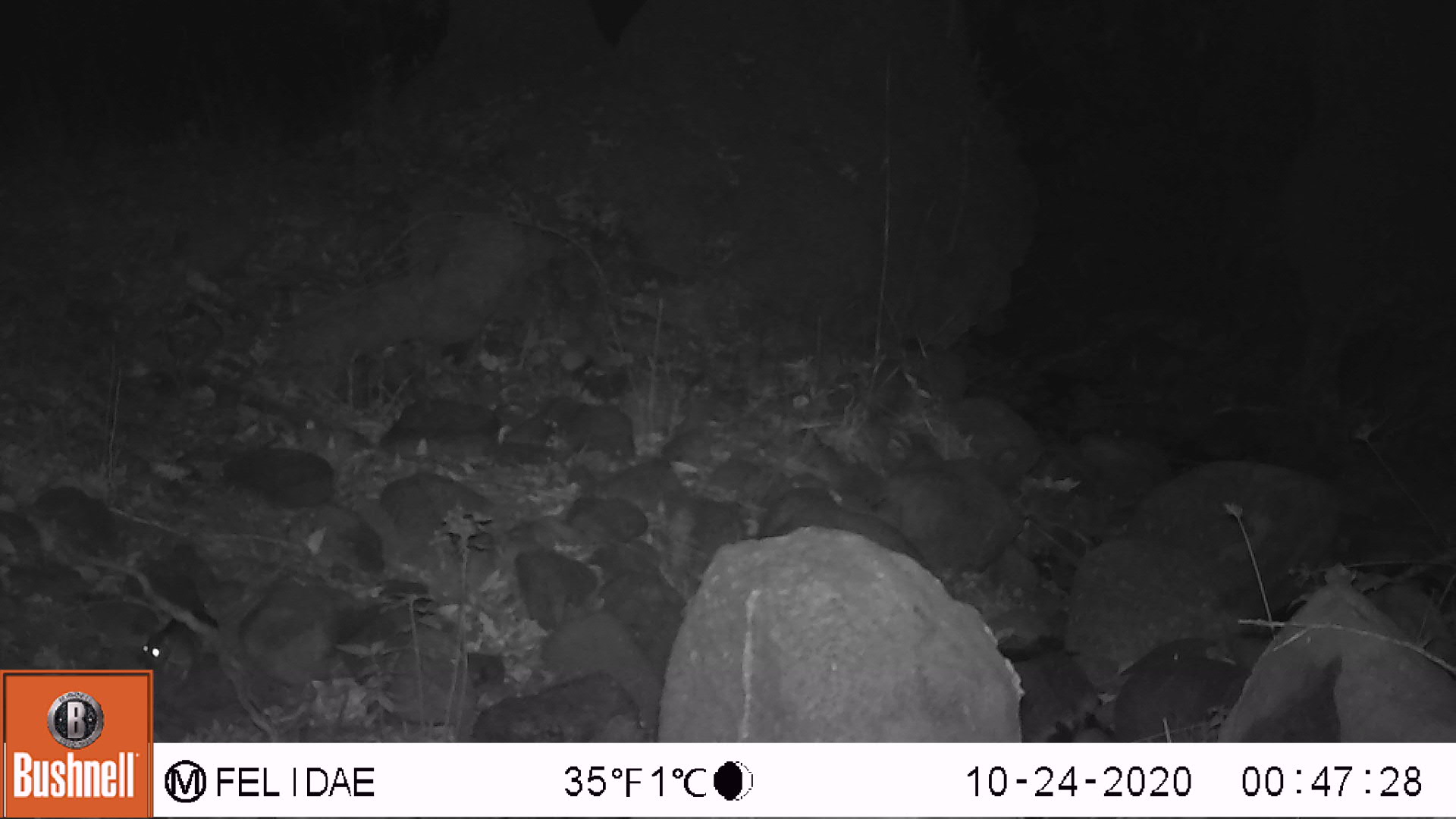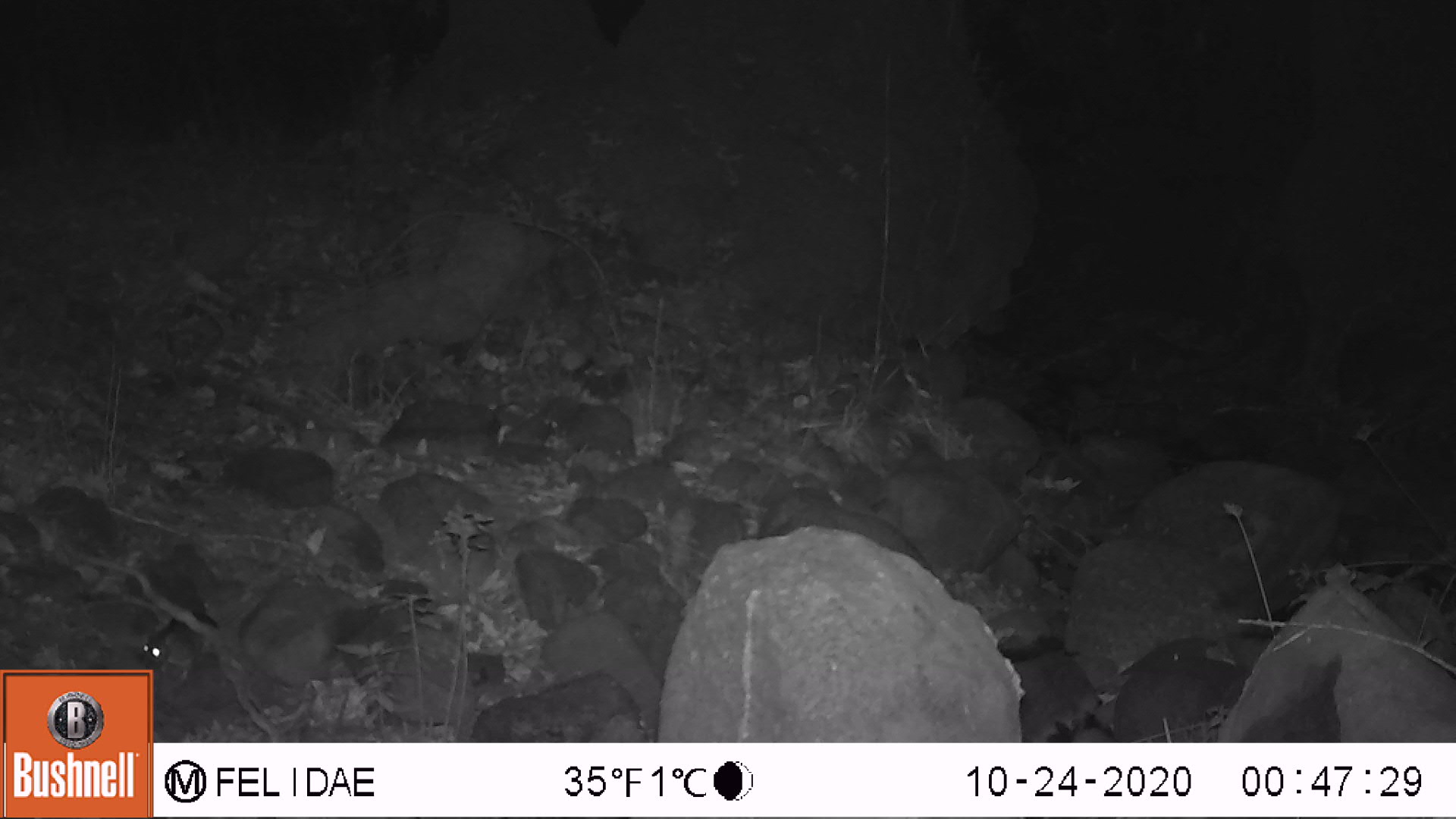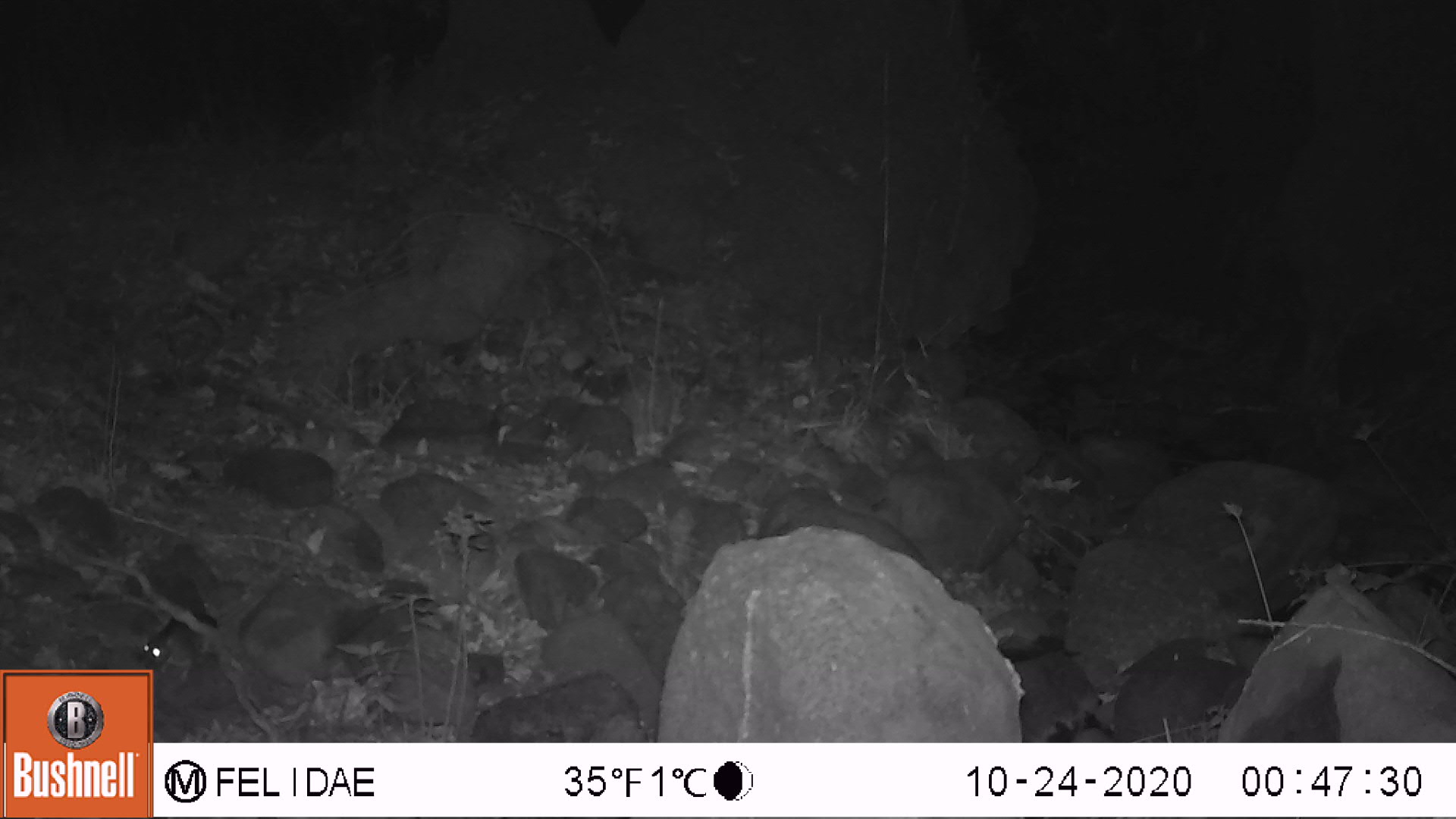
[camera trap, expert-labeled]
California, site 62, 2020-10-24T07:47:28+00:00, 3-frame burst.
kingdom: Animalia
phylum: Chordata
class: Mammalia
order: Rodentia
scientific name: Rodentia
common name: mouse or rat